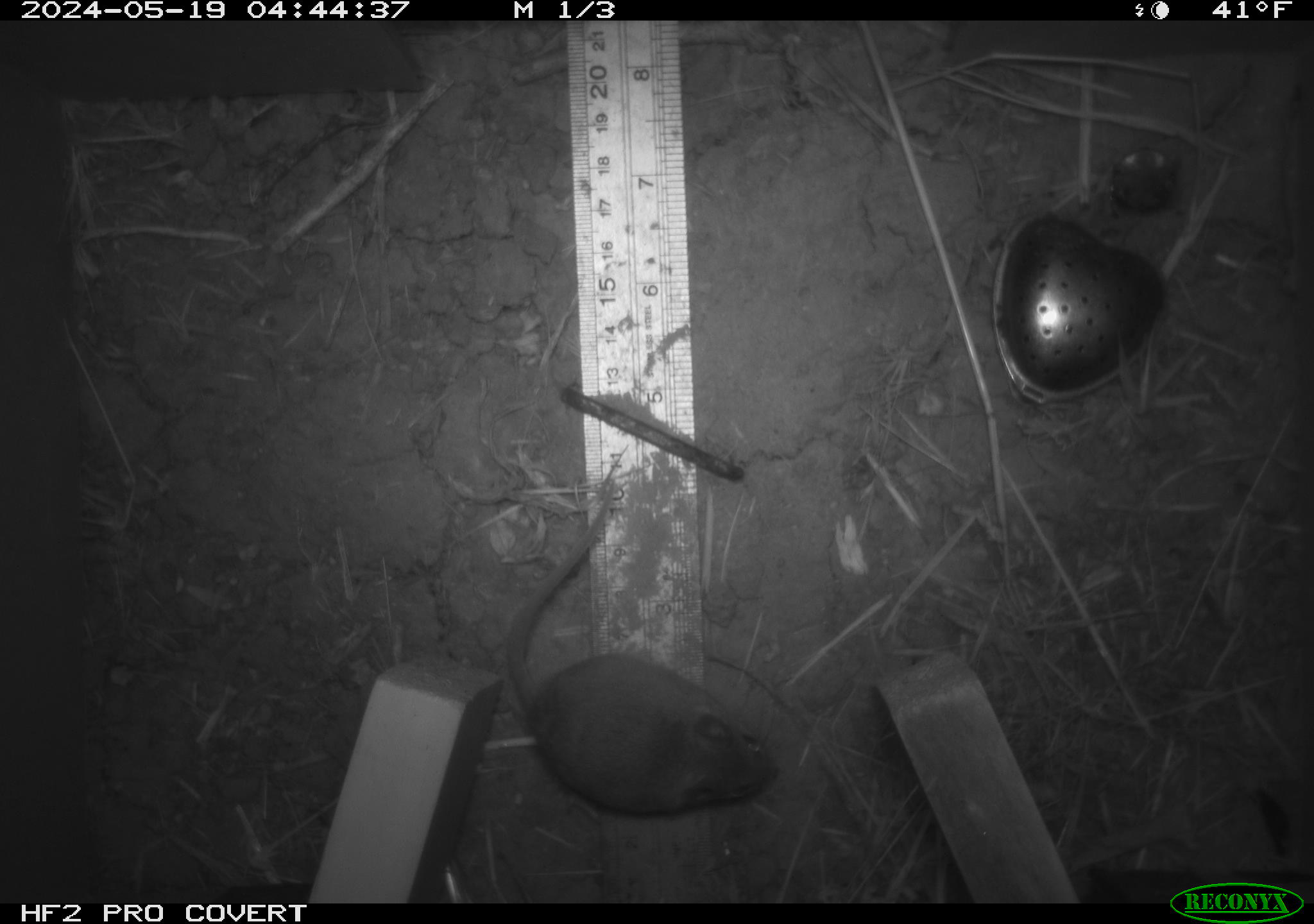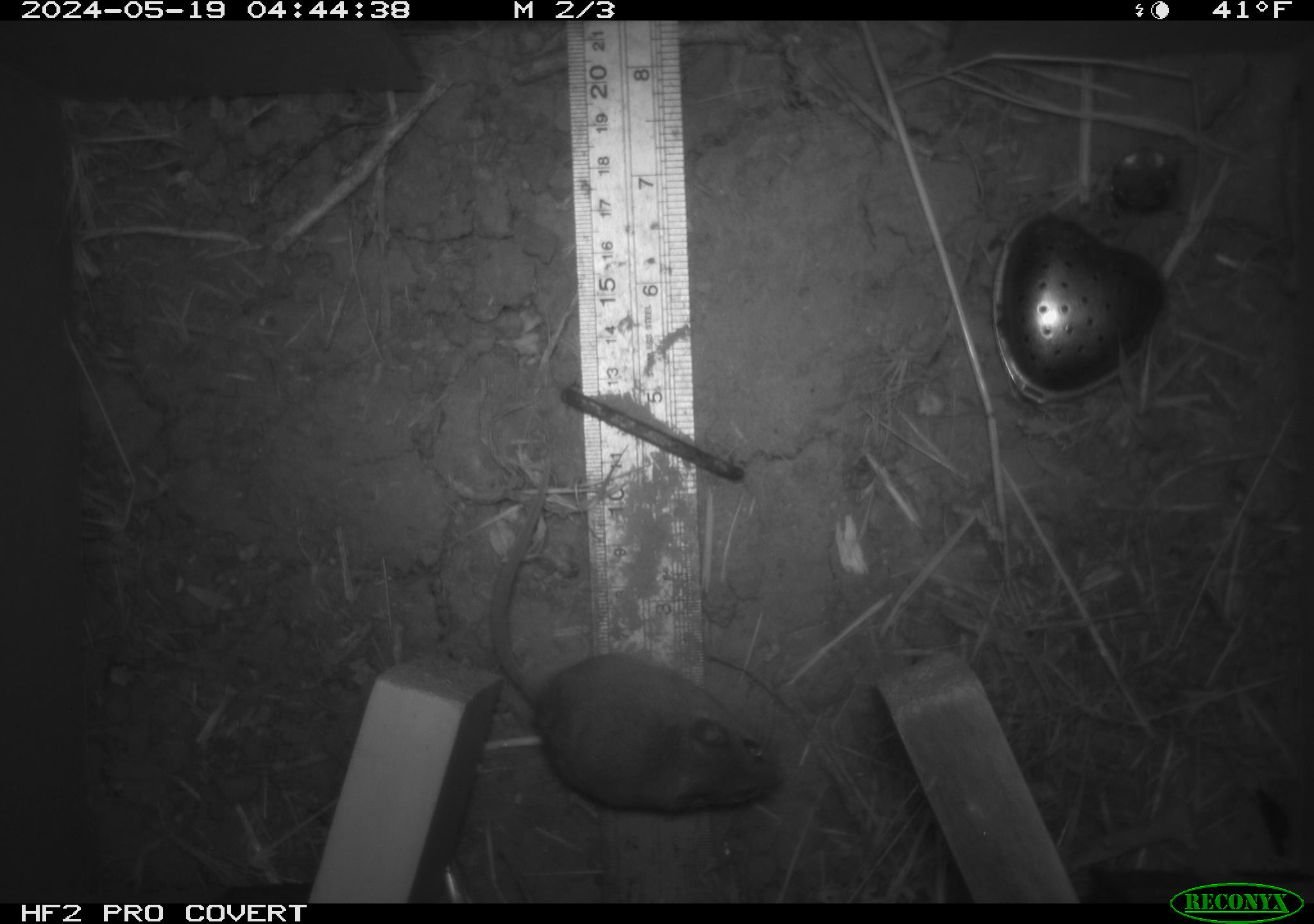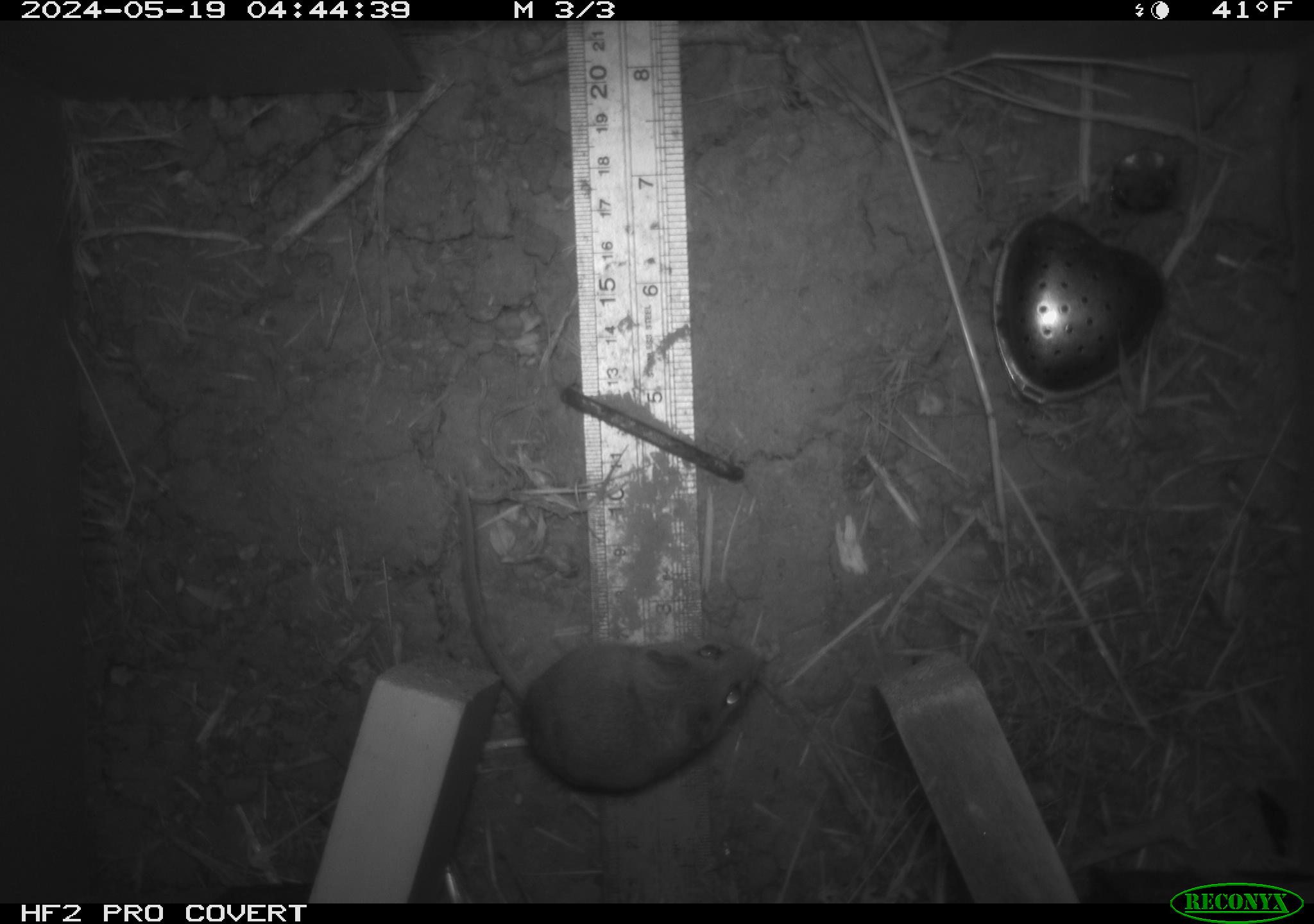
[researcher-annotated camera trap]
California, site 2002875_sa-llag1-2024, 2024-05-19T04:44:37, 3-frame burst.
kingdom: Animalia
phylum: Chordata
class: Mammalia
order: Rodentia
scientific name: Rodentia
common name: mouse species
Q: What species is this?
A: Mouse species (Rodentia).